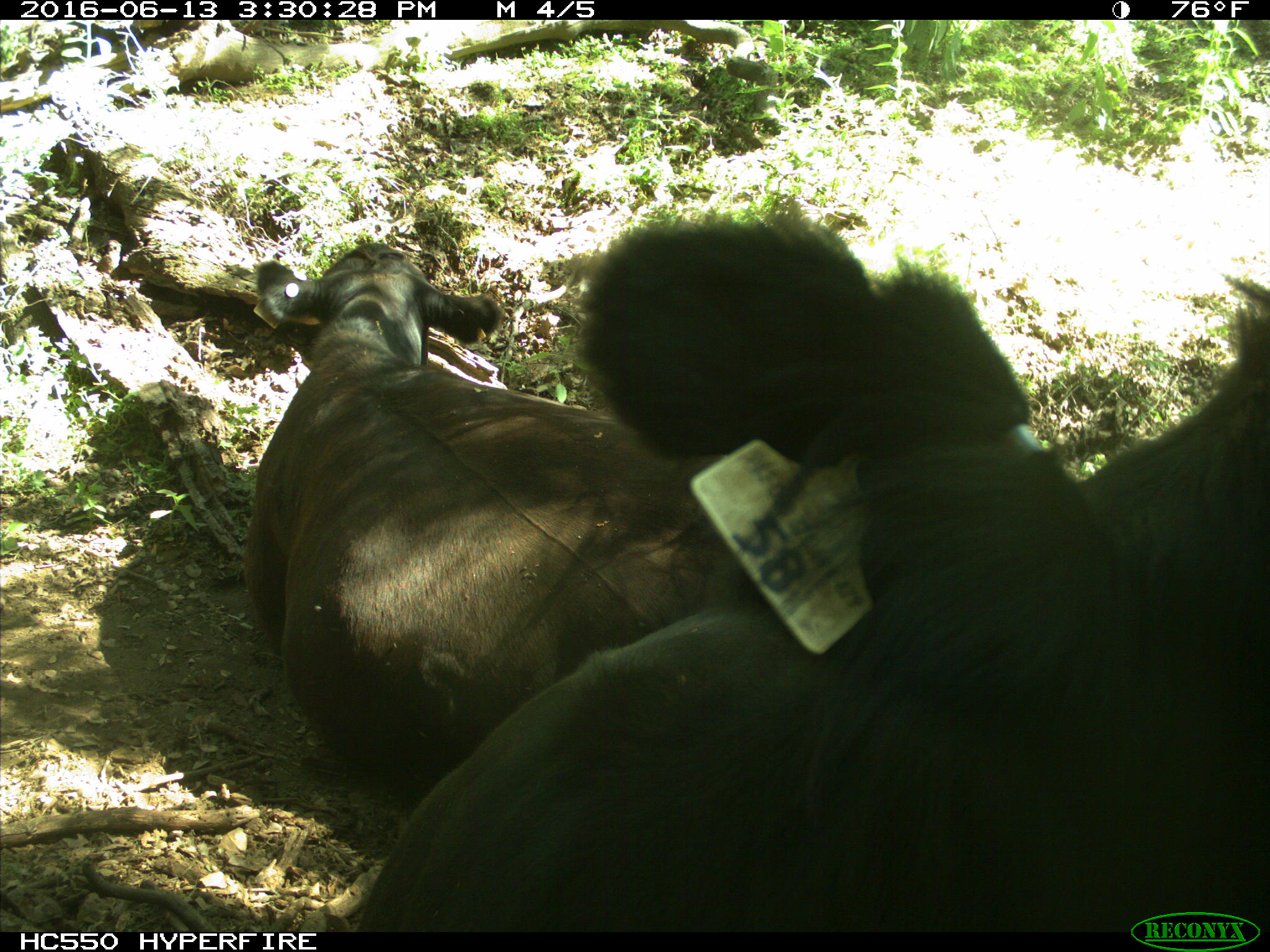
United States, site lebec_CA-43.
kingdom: Animalia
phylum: Chordata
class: Mammalia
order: Artiodactyla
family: Bovidae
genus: Bos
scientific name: Bos taurus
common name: domestic cow